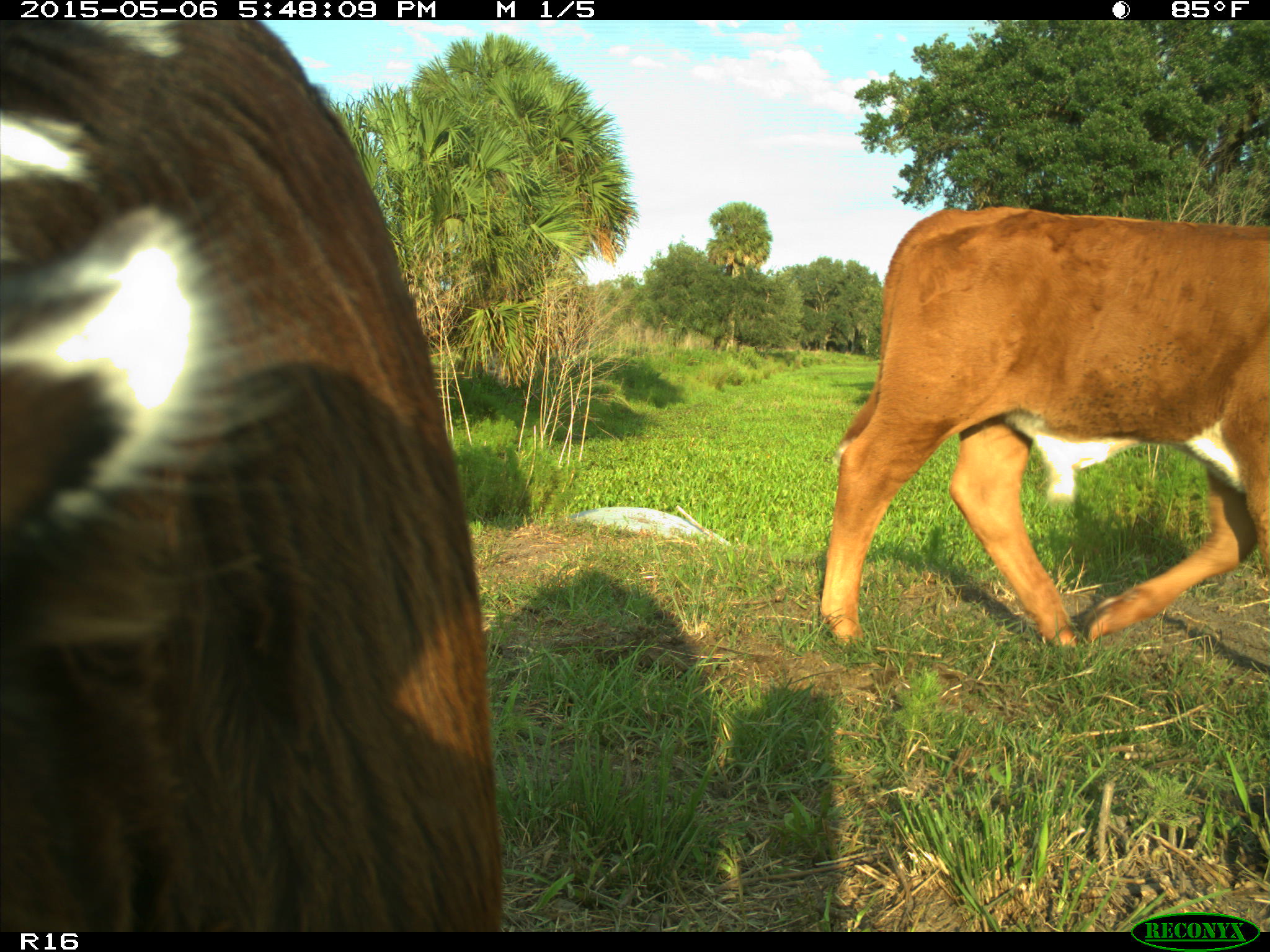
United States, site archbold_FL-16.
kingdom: Animalia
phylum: Chordata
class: Mammalia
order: Artiodactyla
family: Bovidae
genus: Bos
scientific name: Bos taurus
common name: domestic cow